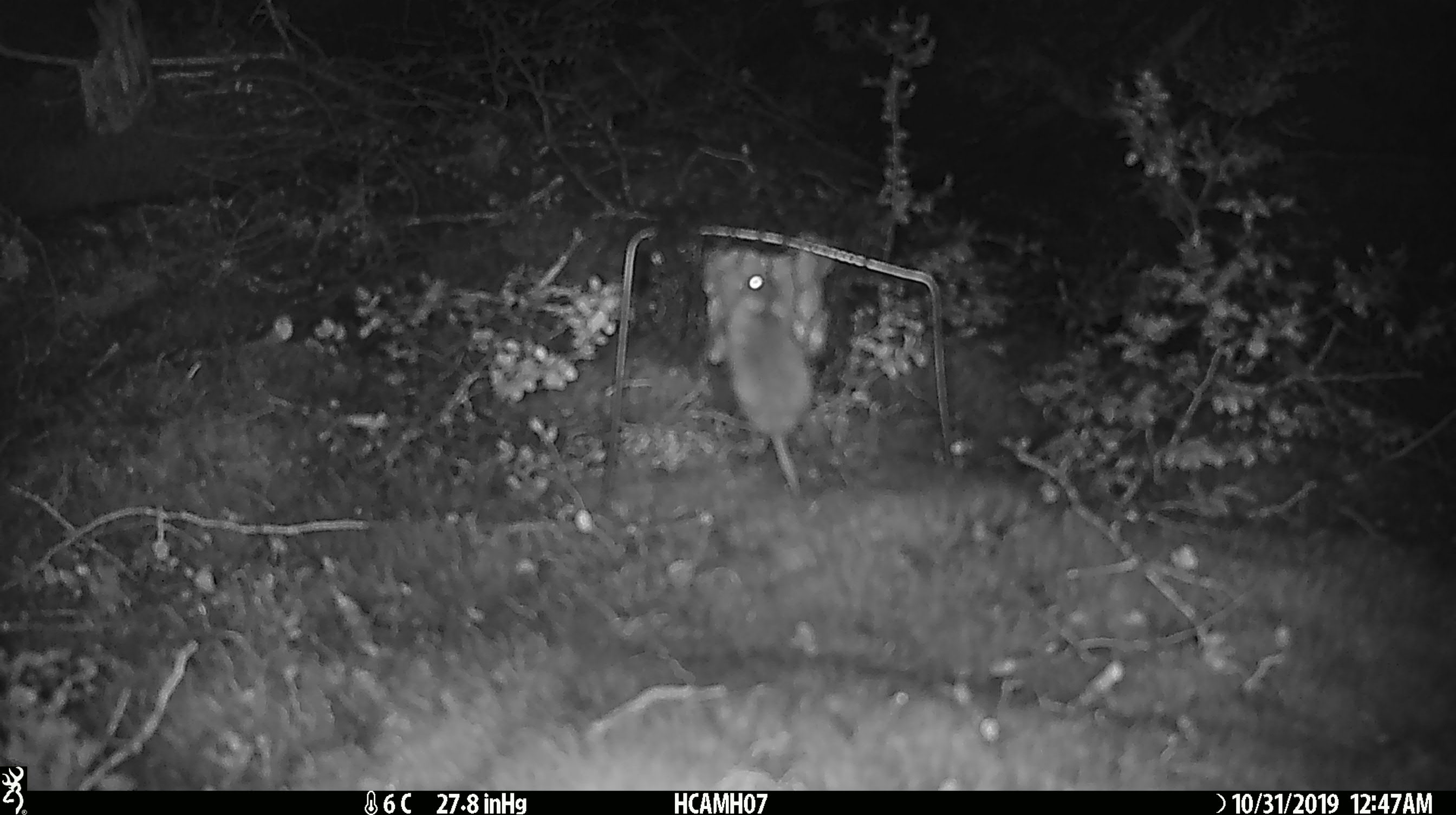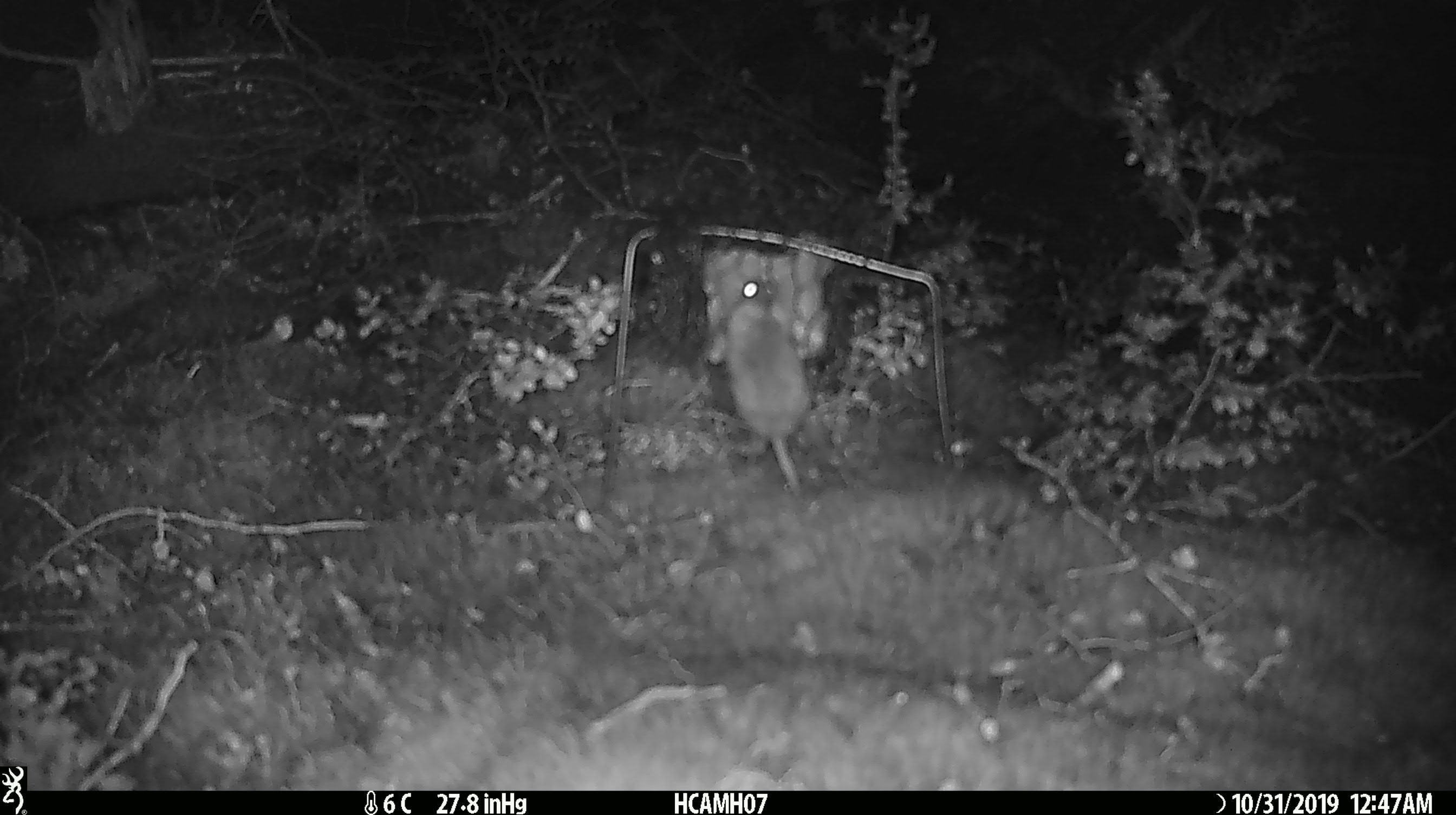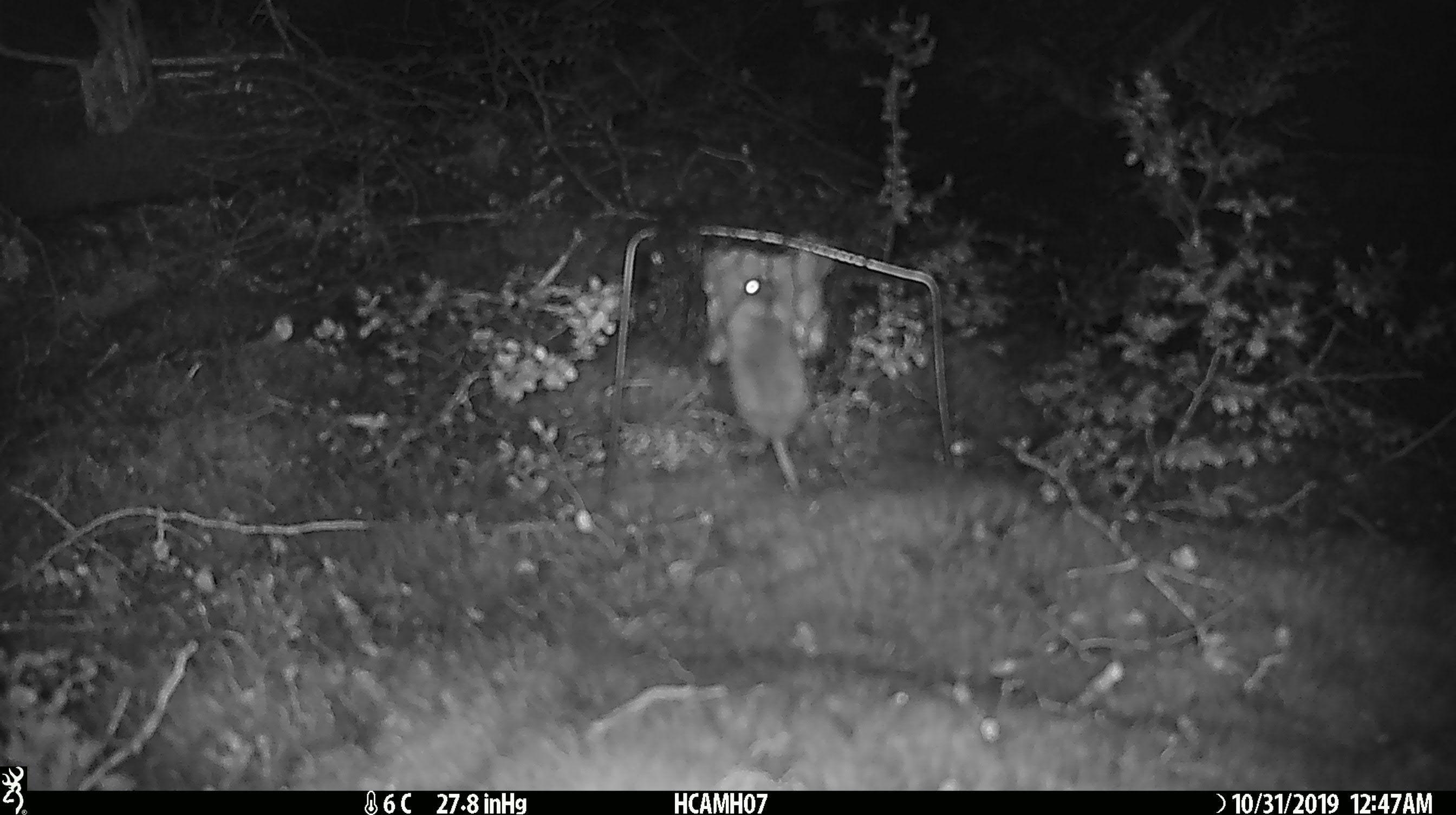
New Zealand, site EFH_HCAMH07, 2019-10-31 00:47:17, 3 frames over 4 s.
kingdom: Animalia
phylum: Chordata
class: Mammalia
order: Rodentia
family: Muridae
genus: Mus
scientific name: Mus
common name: mouse